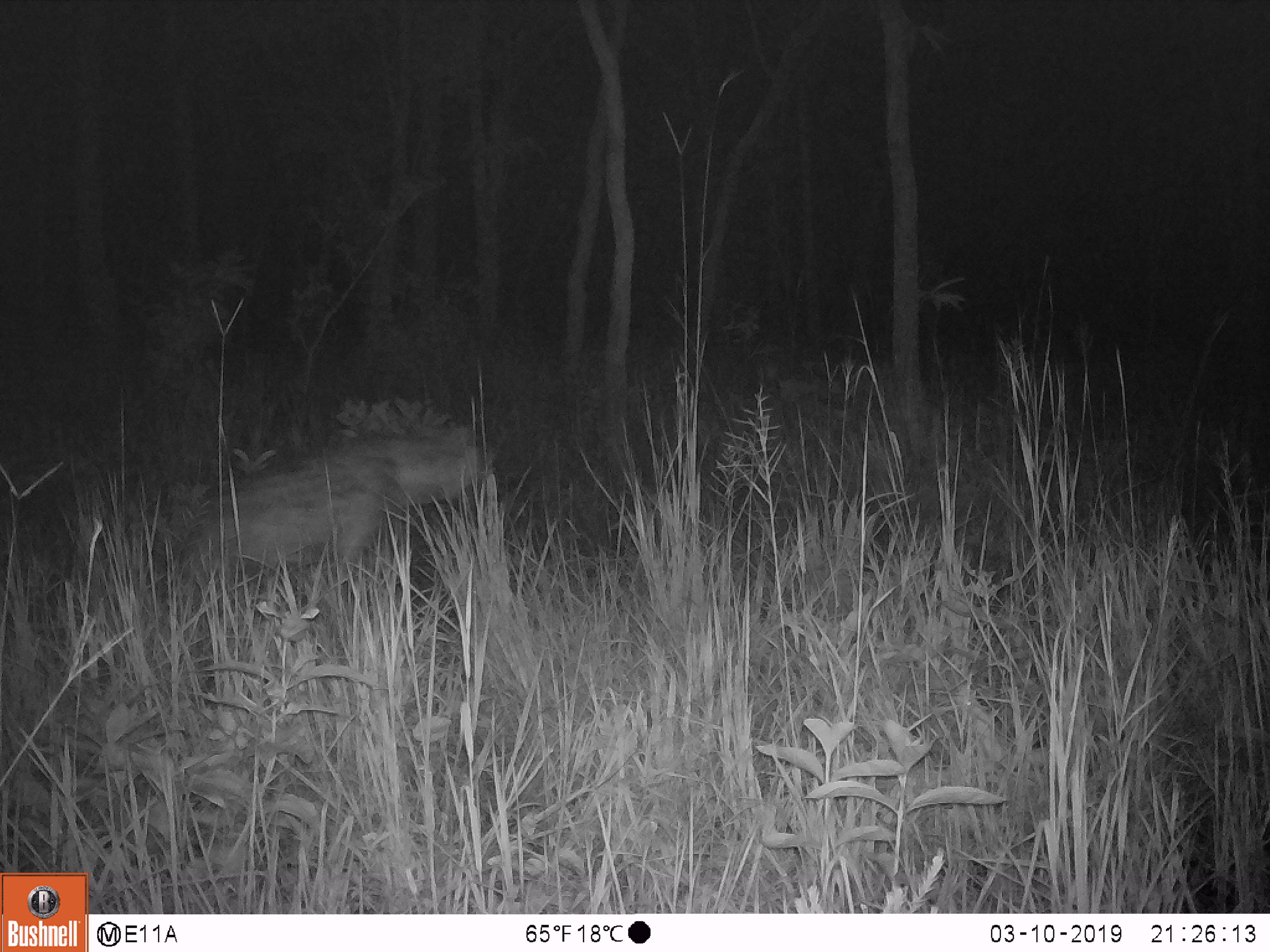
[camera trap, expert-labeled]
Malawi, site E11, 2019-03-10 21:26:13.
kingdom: Animalia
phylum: Chordata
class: Mammalia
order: Carnivora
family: Hyaenidae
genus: Crocuta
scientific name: Crocuta crocuta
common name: spotted hyena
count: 1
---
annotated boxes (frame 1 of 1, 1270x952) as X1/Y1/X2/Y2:
spotted hyena: 172/422/497/588